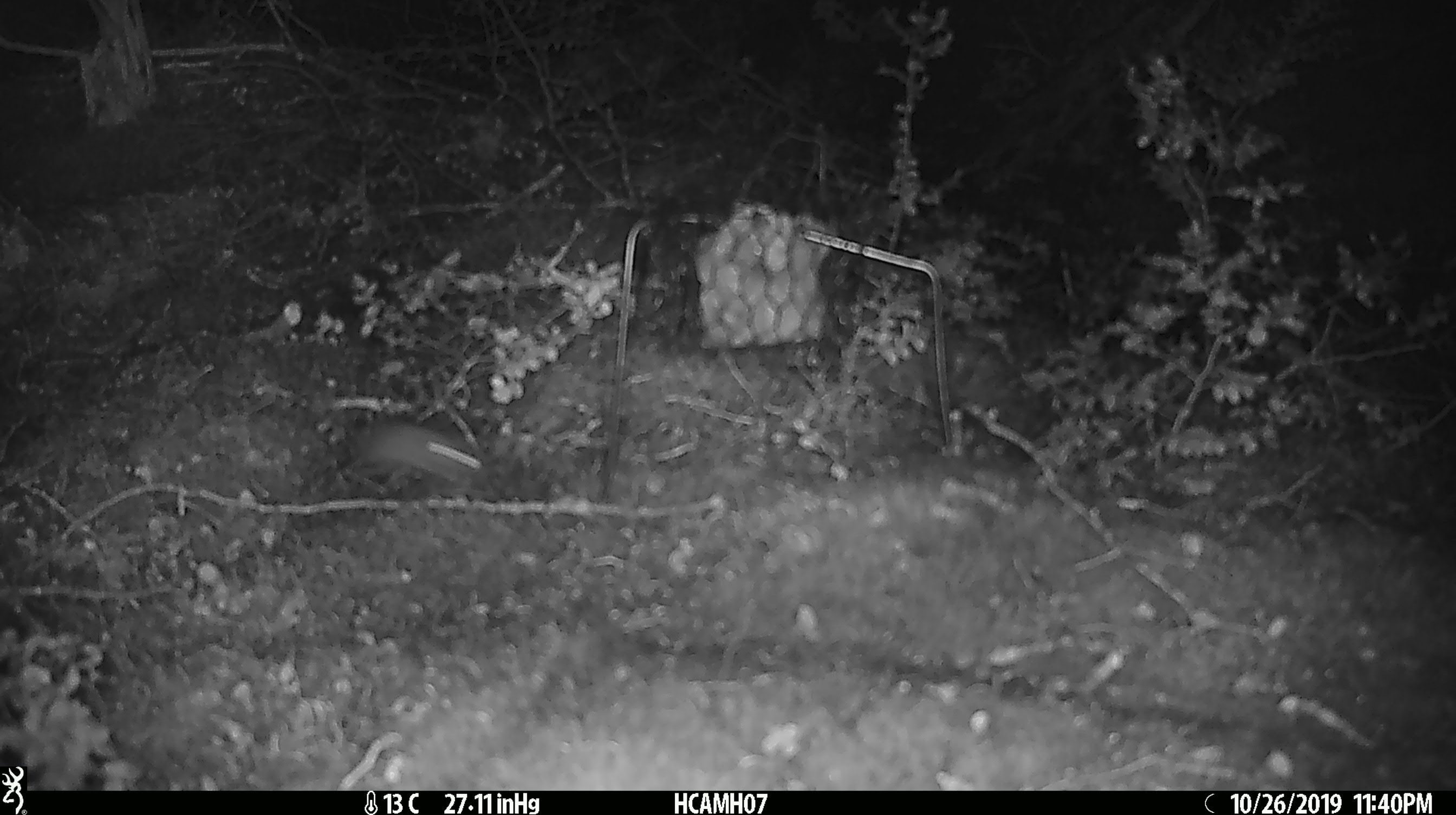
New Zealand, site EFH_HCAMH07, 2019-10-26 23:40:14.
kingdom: Animalia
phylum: Chordata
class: Mammalia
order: Rodentia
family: Muridae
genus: Mus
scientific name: Mus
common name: mouse